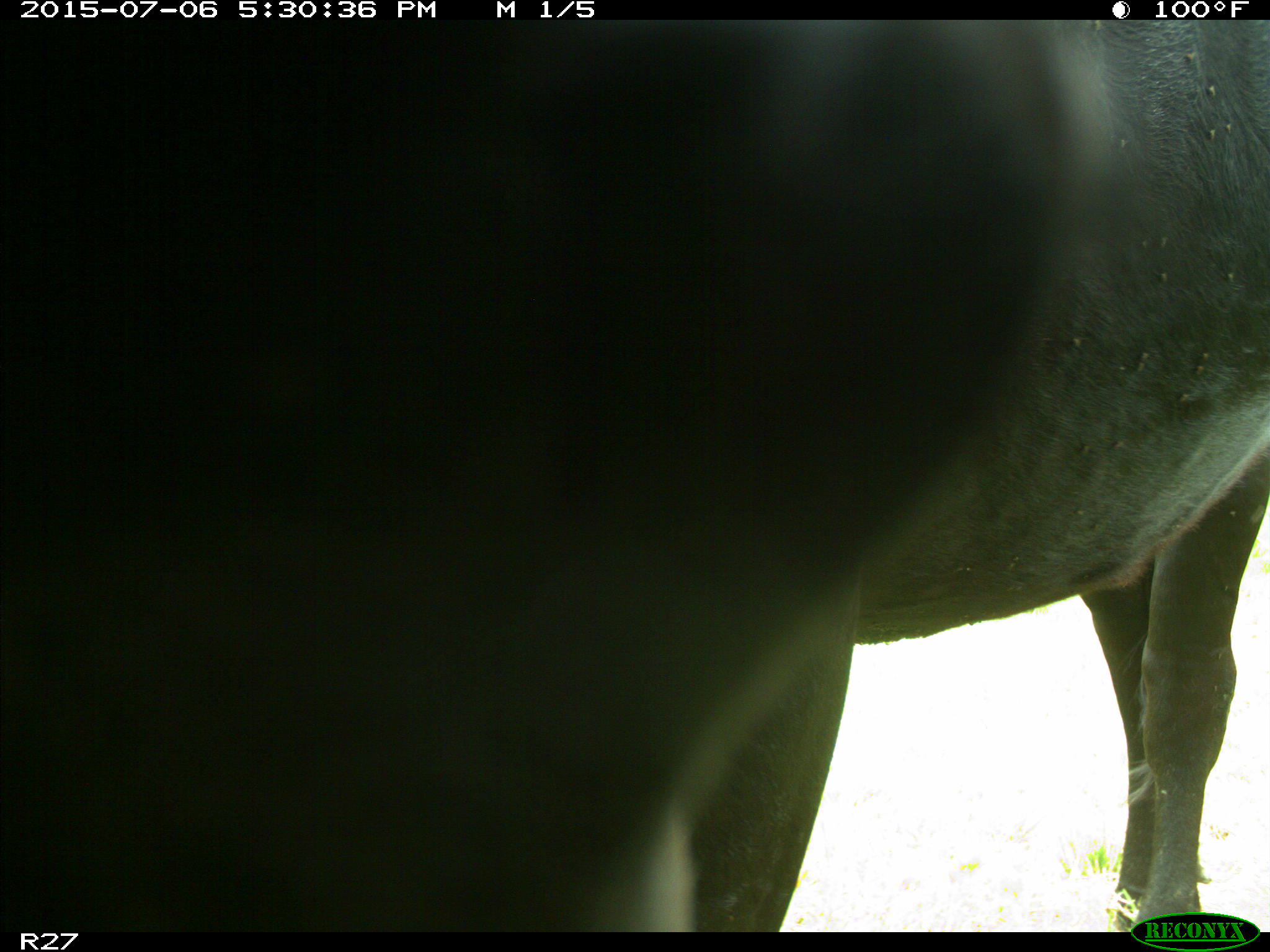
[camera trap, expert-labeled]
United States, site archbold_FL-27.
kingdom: Animalia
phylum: Chordata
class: Mammalia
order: Artiodactyla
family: Bovidae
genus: Bos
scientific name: Bos taurus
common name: domestic cow